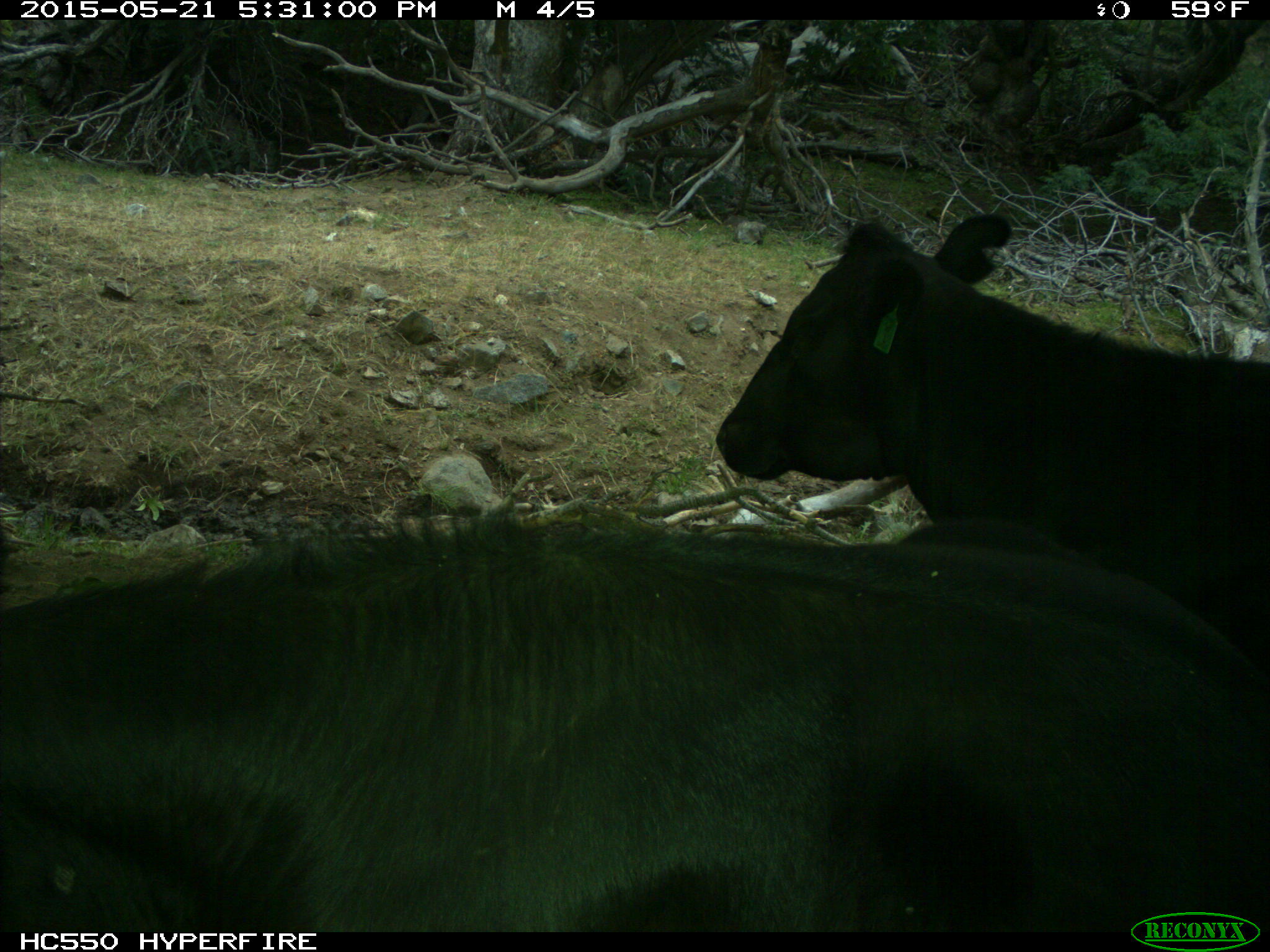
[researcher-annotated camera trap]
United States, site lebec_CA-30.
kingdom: Animalia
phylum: Chordata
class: Mammalia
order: Artiodactyla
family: Bovidae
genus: Bos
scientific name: Bos taurus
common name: domestic cow